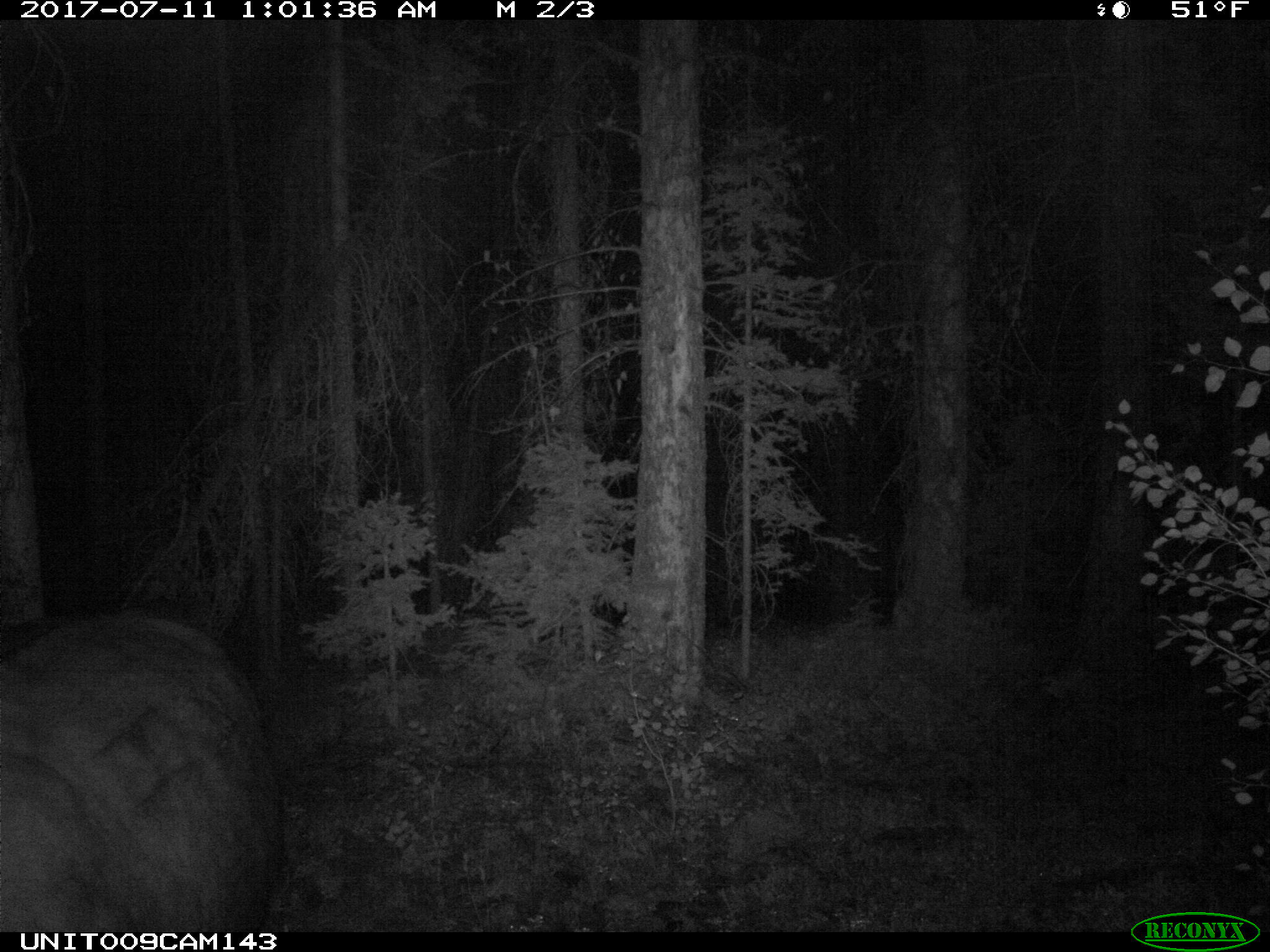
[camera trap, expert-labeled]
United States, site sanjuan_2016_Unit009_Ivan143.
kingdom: Animalia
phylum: Chordata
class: Mammalia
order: Artiodactyla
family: Bovidae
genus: Bos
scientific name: Bos taurus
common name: domestic cow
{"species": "Bos taurus (domestic cow)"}